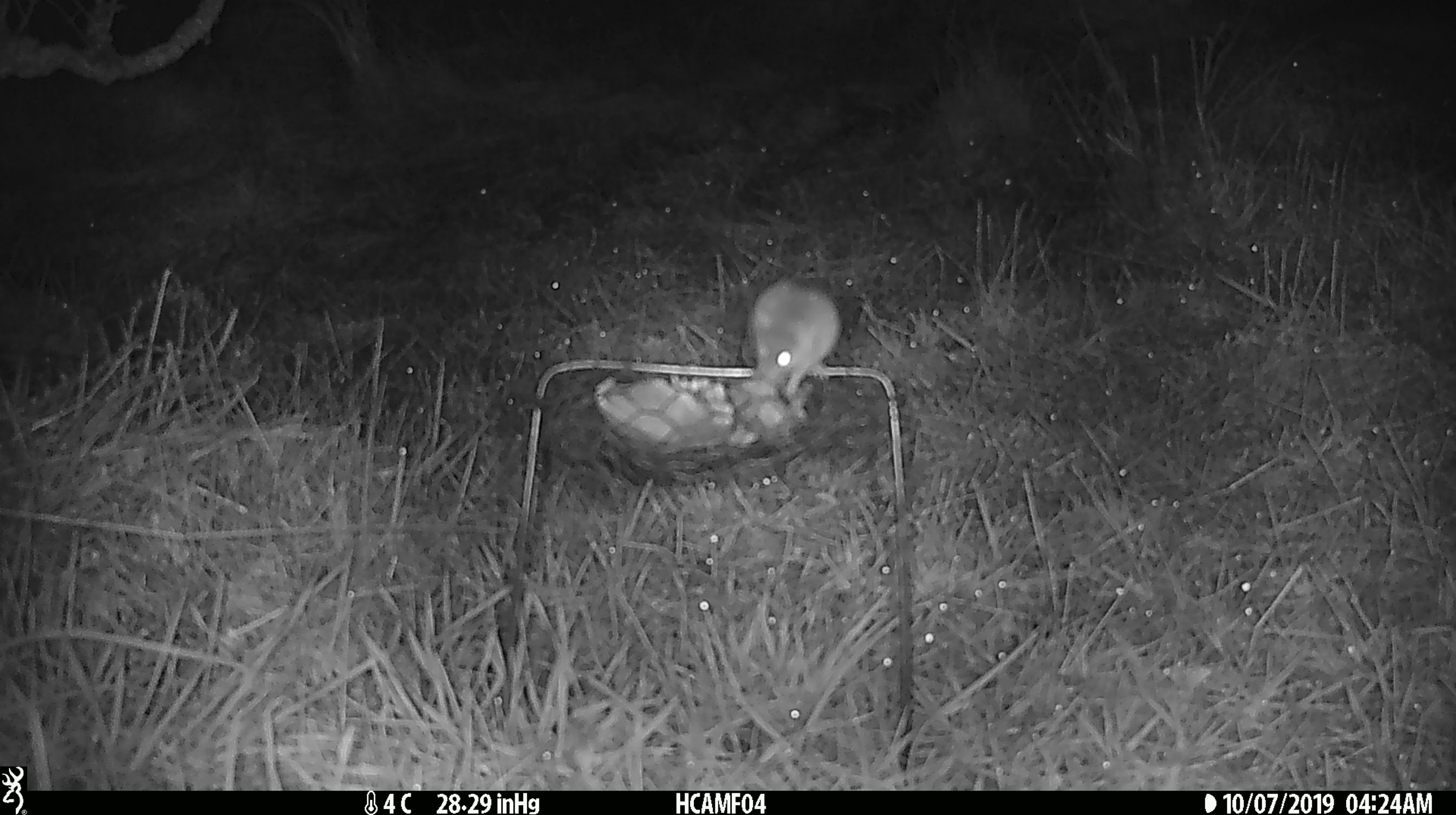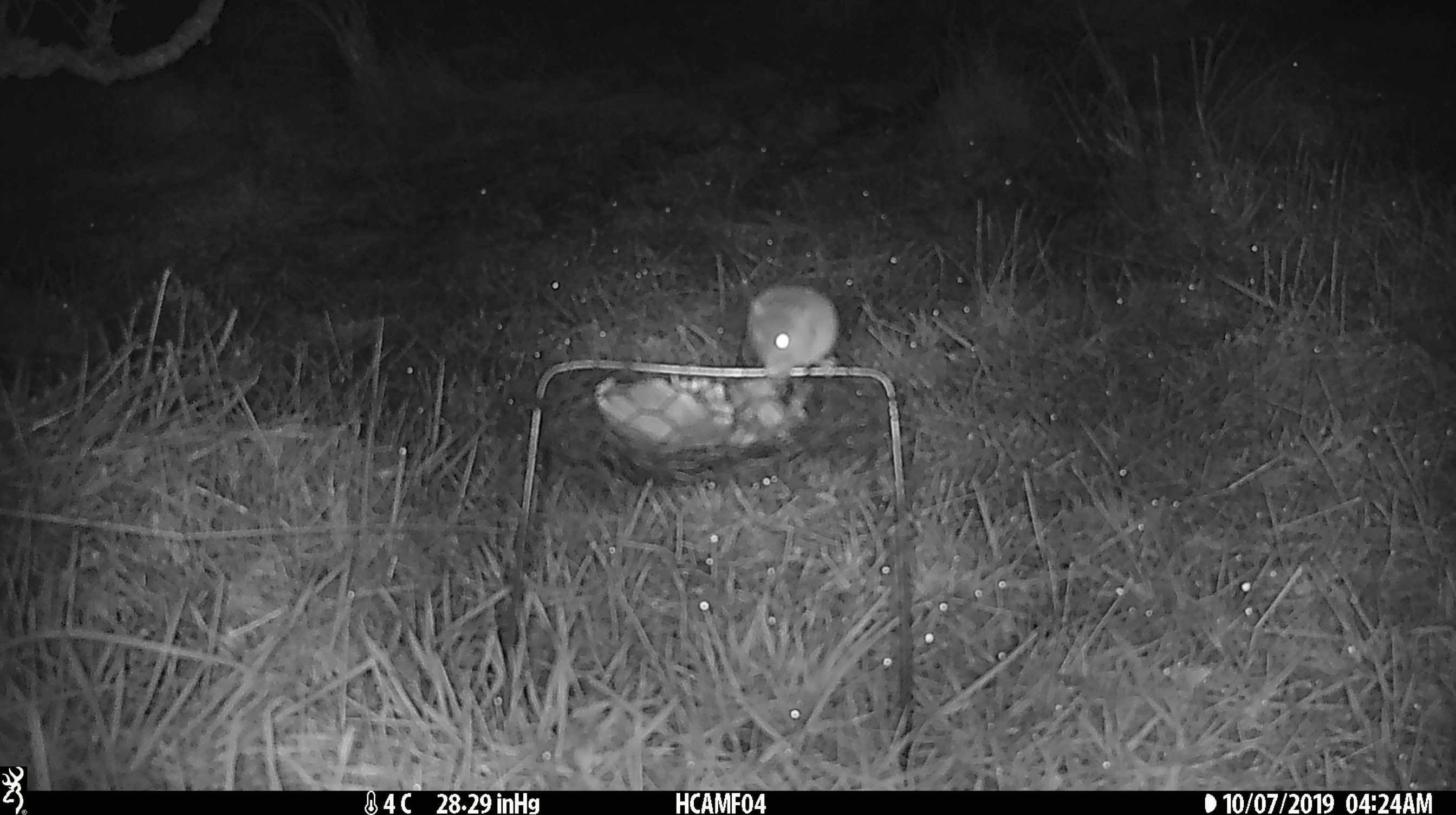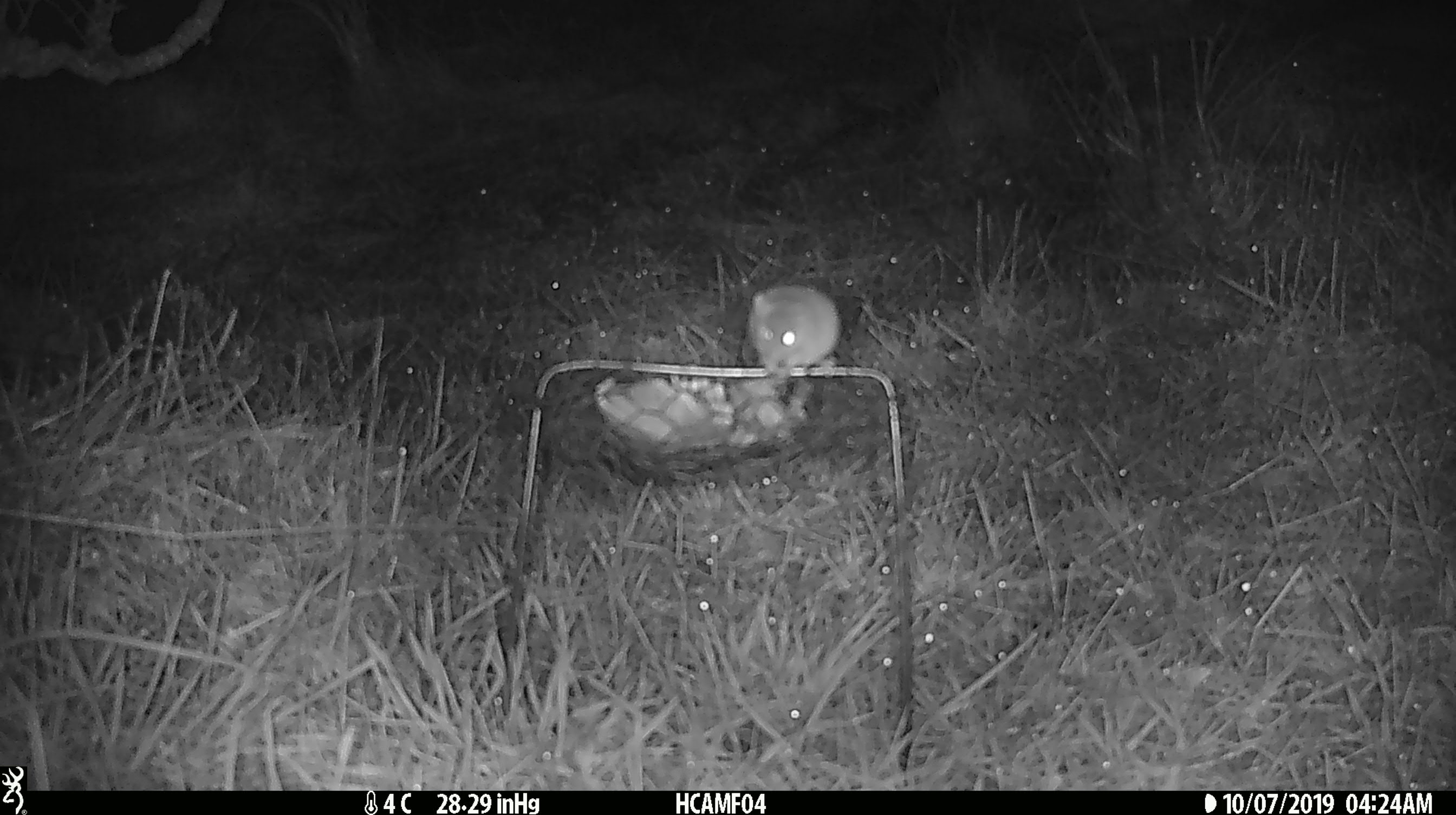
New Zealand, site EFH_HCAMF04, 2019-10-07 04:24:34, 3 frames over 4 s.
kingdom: Animalia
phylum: Chordata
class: Mammalia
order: Rodentia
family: Muridae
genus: Mus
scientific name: Mus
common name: mouse